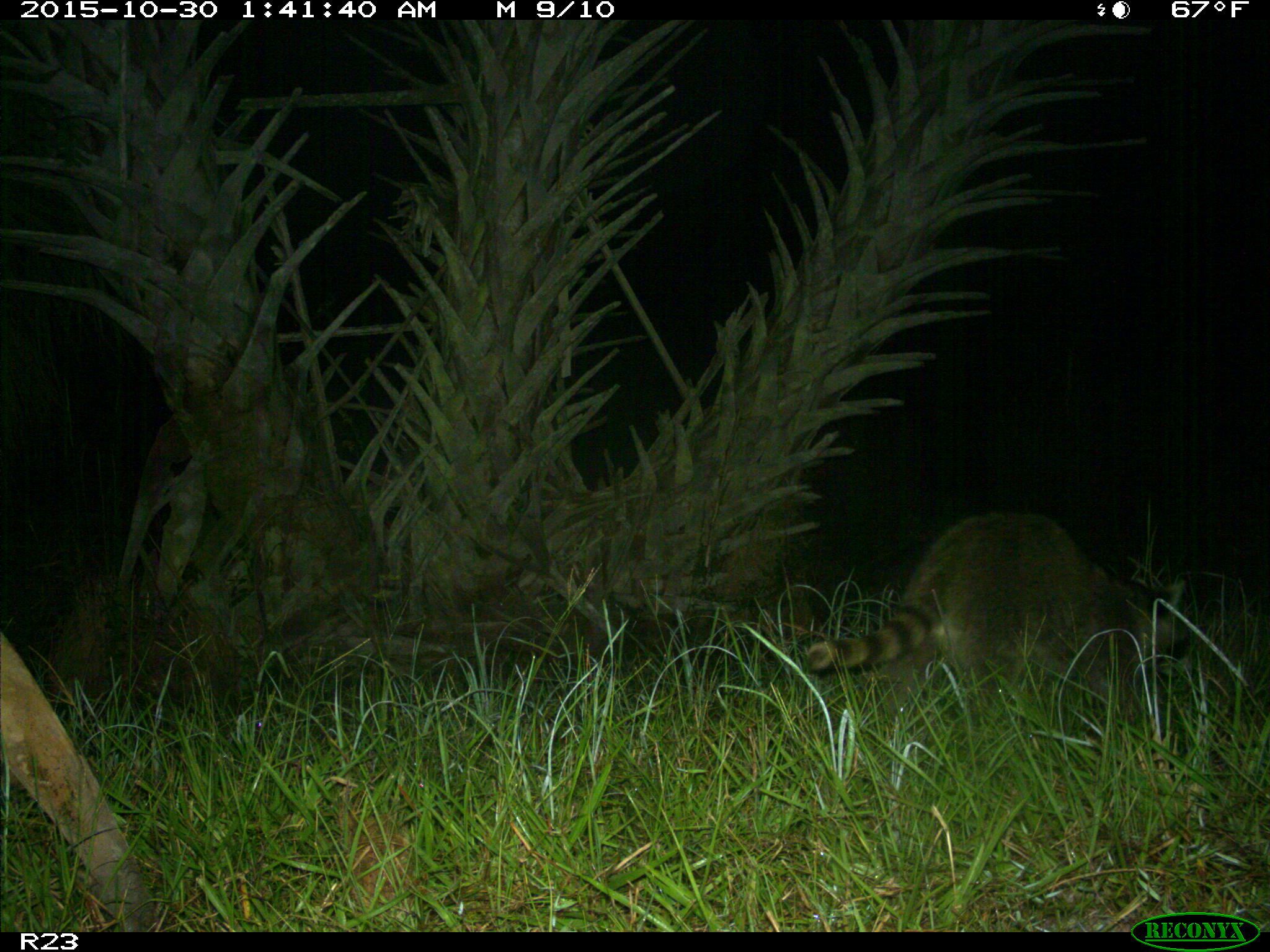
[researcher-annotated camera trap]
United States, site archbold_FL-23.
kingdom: Animalia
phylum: Chordata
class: Mammalia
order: Carnivora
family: Procyonidae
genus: Procyon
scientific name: Procyon lotor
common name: common raccoon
Procyon lotor (common raccoon).